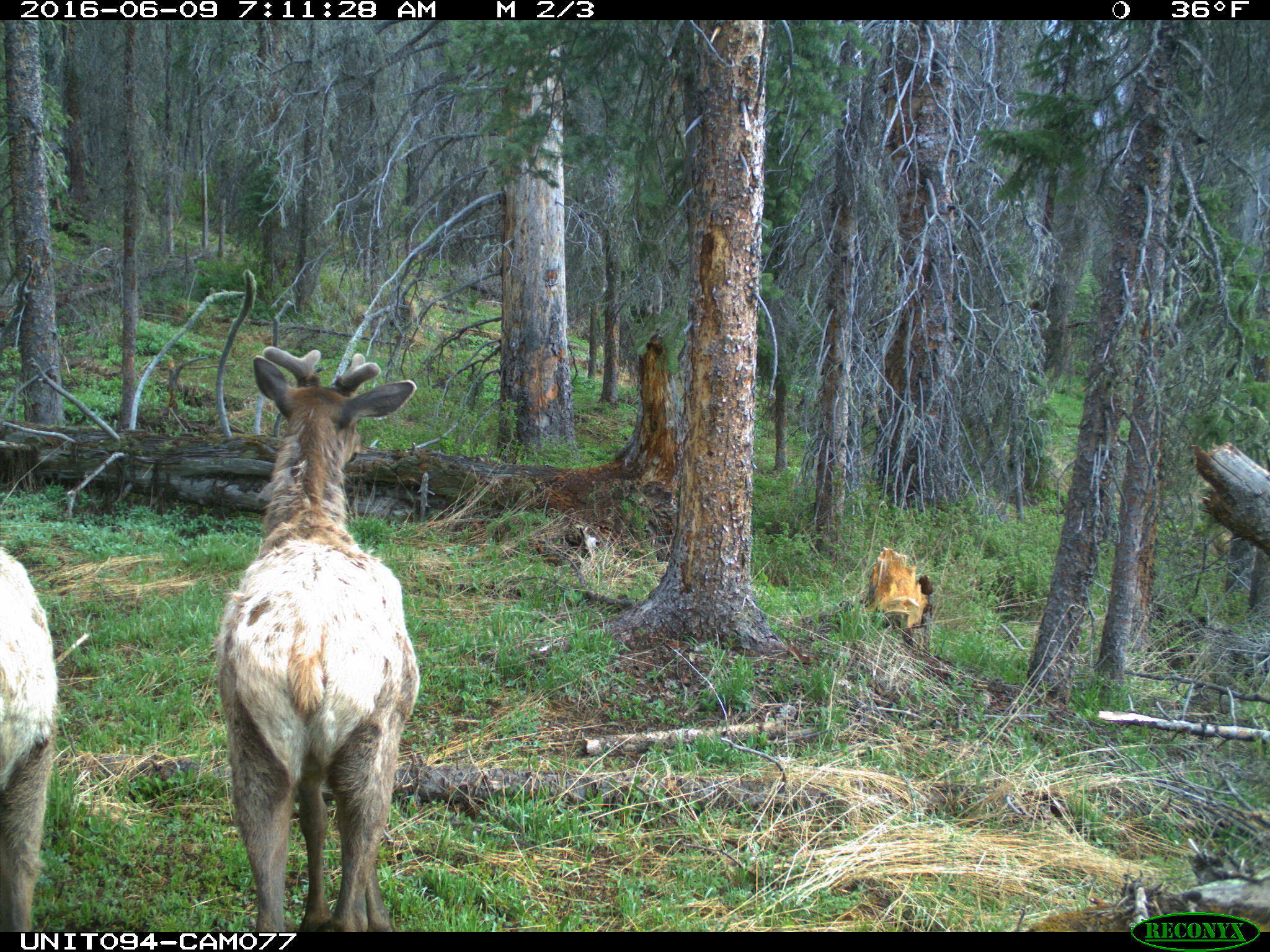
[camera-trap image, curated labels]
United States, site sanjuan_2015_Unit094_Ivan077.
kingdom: Animalia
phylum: Chordata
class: Mammalia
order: Artiodactyla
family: Cervidae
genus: Cervus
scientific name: Cervus elaphus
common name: red deer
Cervus elaphus (red deer).